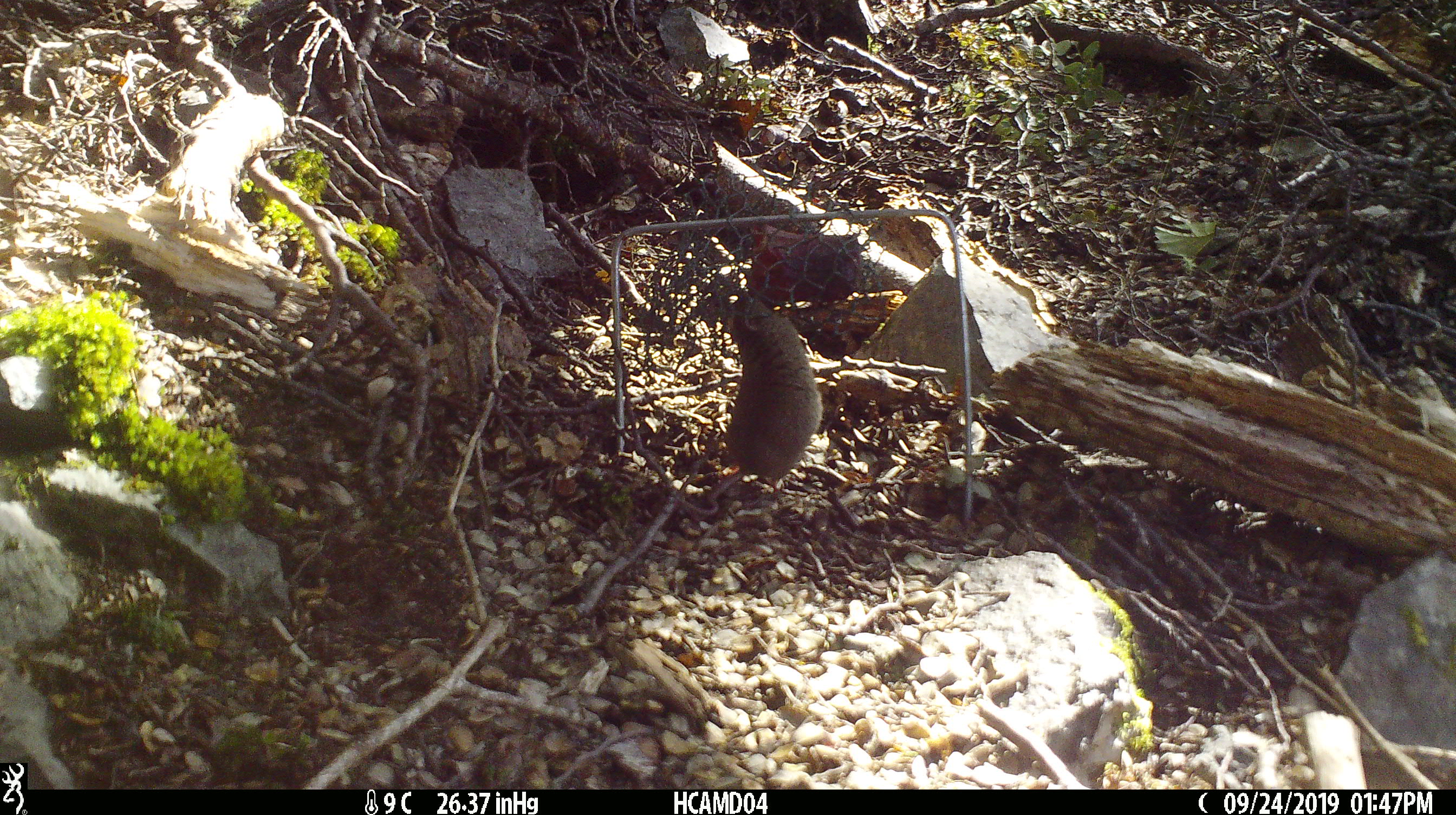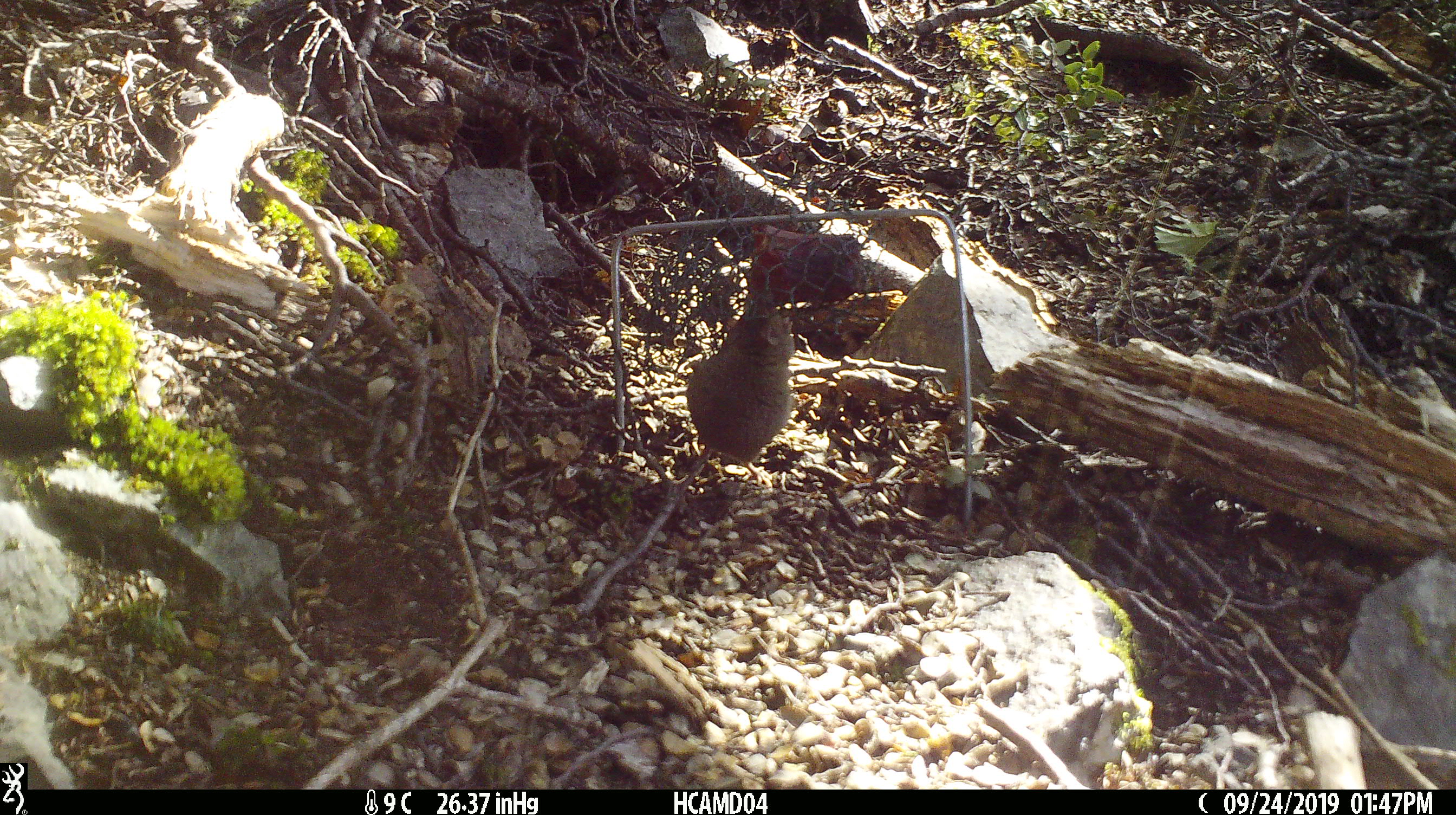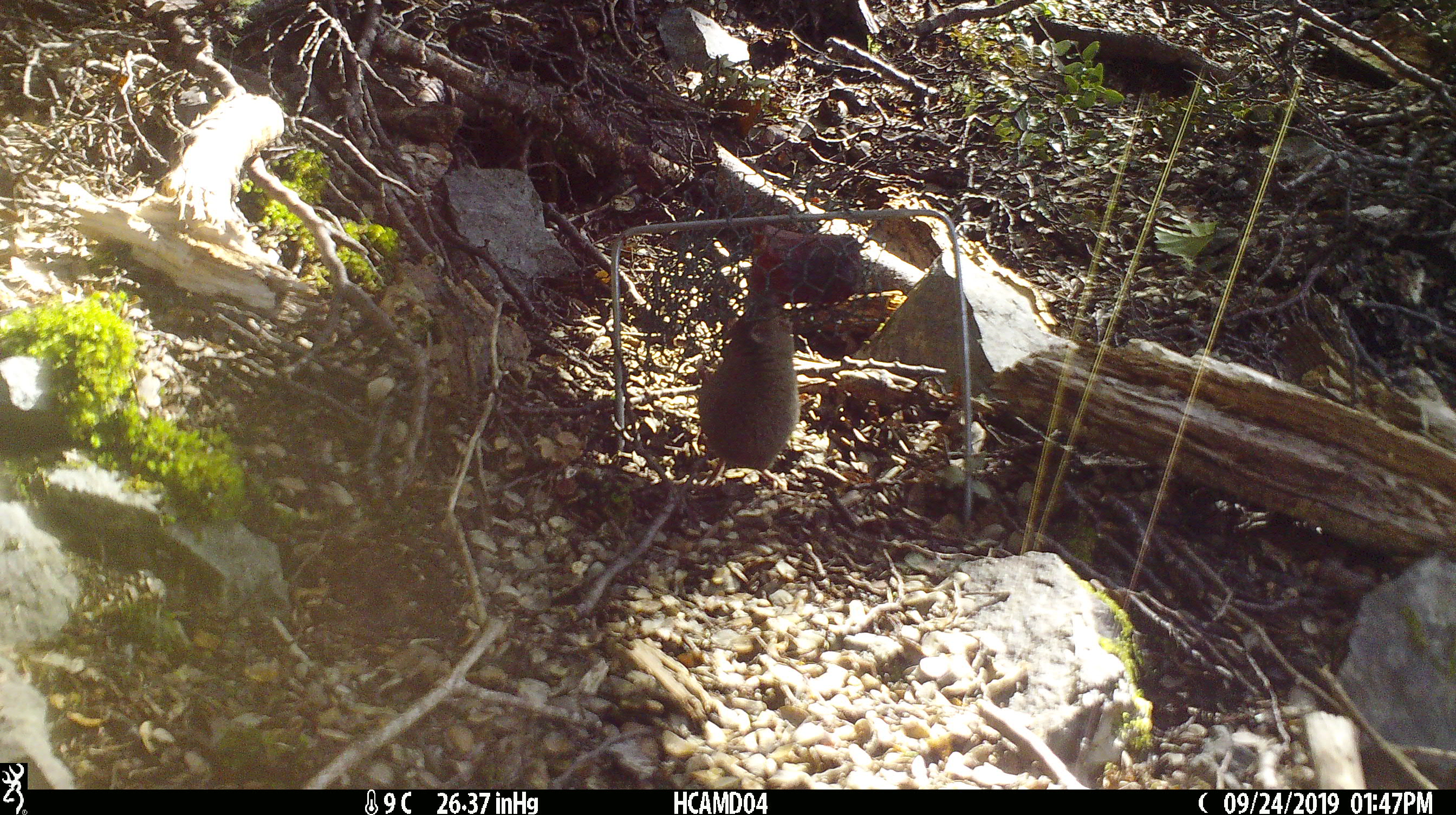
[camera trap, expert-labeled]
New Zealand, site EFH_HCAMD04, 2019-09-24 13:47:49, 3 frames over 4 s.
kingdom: Animalia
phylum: Chordata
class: Mammalia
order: Rodentia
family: Muridae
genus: Mus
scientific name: Mus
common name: mouse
Mouse (Mus).